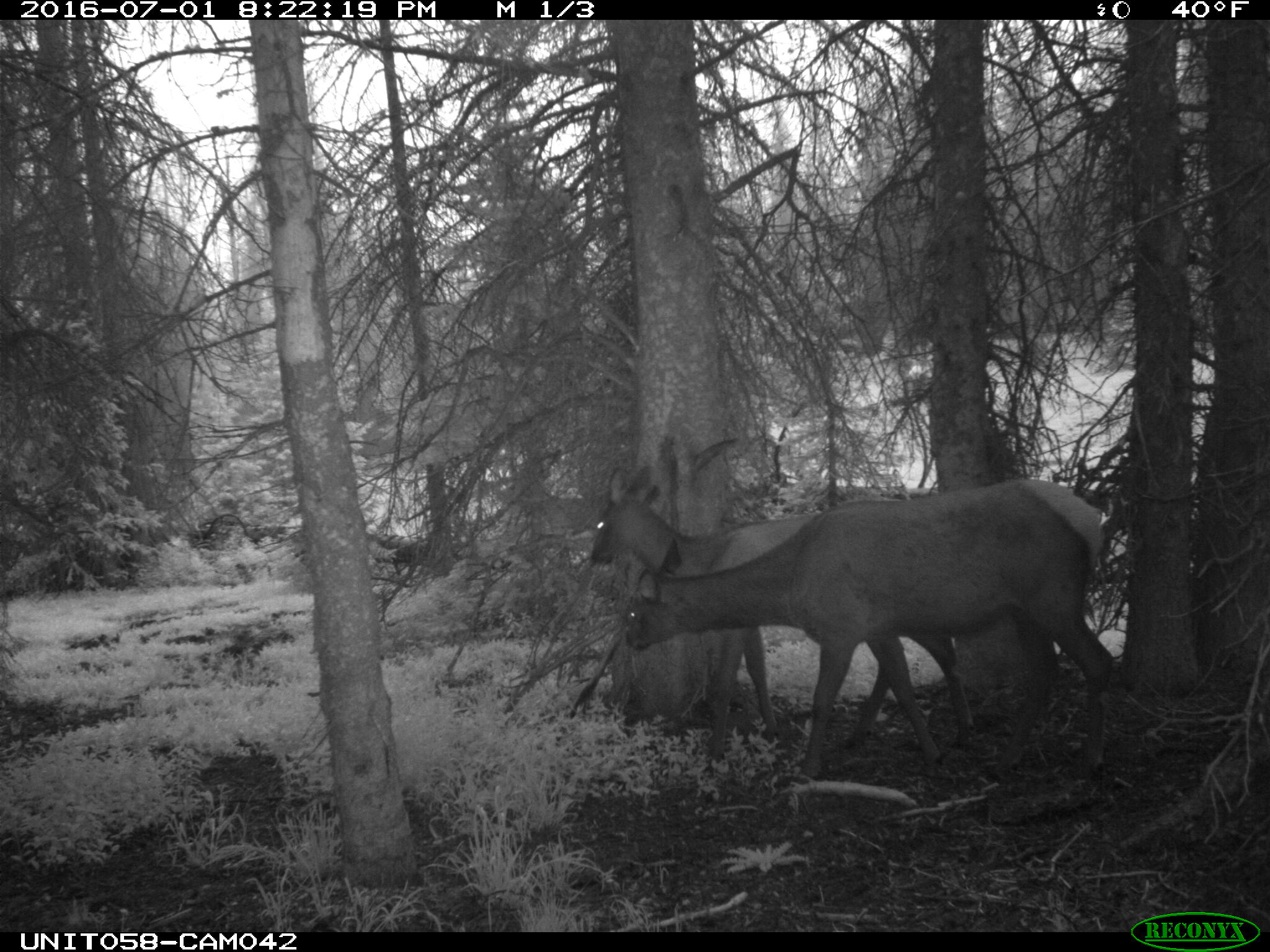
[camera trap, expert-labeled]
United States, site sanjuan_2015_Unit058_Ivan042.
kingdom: Animalia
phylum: Chordata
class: Mammalia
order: Artiodactyla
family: Cervidae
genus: Cervus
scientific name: Cervus elaphus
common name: red deer